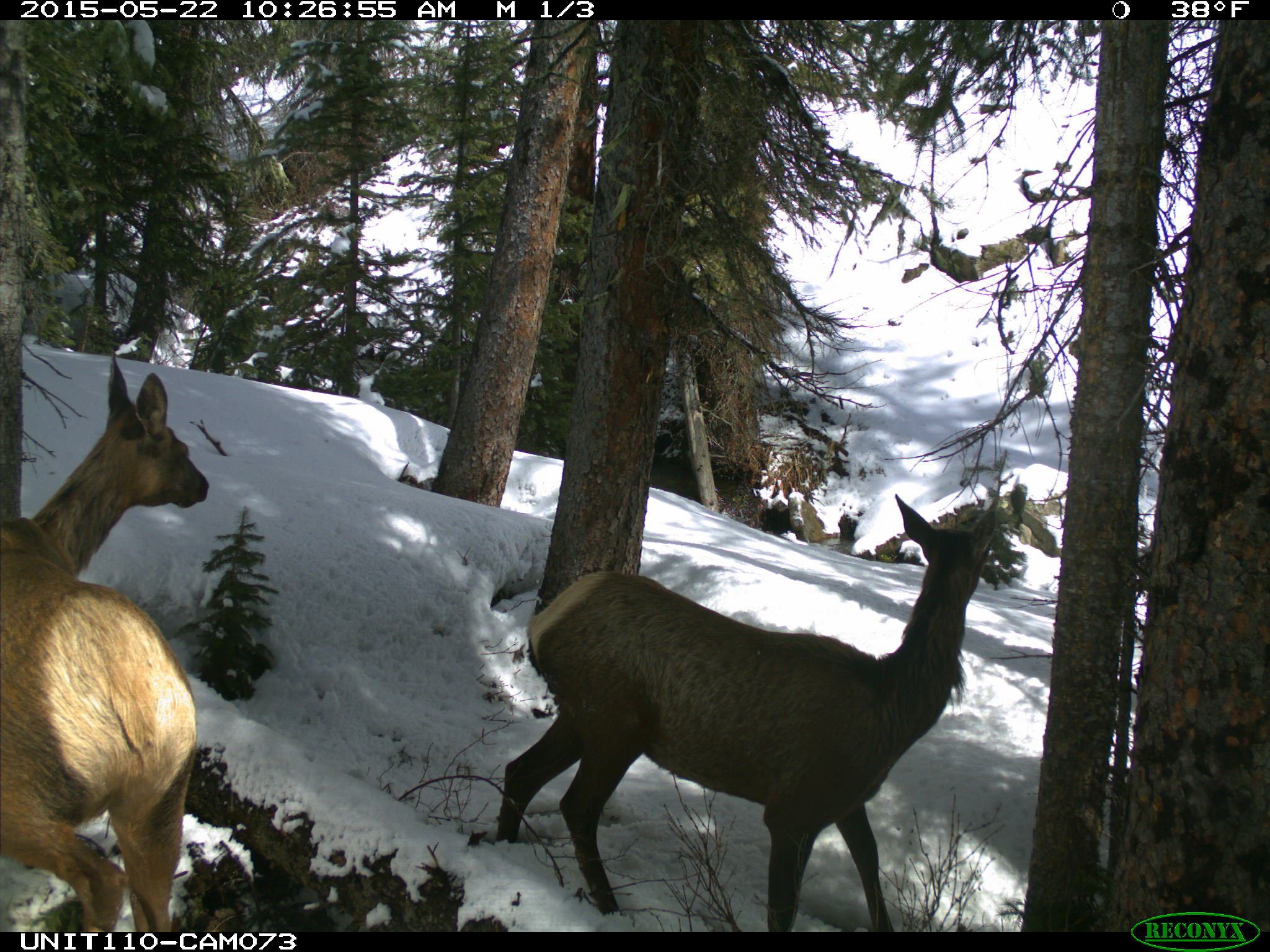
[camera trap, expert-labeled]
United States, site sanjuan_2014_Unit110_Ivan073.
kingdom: Animalia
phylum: Chordata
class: Mammalia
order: Artiodactyla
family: Cervidae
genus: Cervus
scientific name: Cervus elaphus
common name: red deer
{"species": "Cervus elaphus (red deer)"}